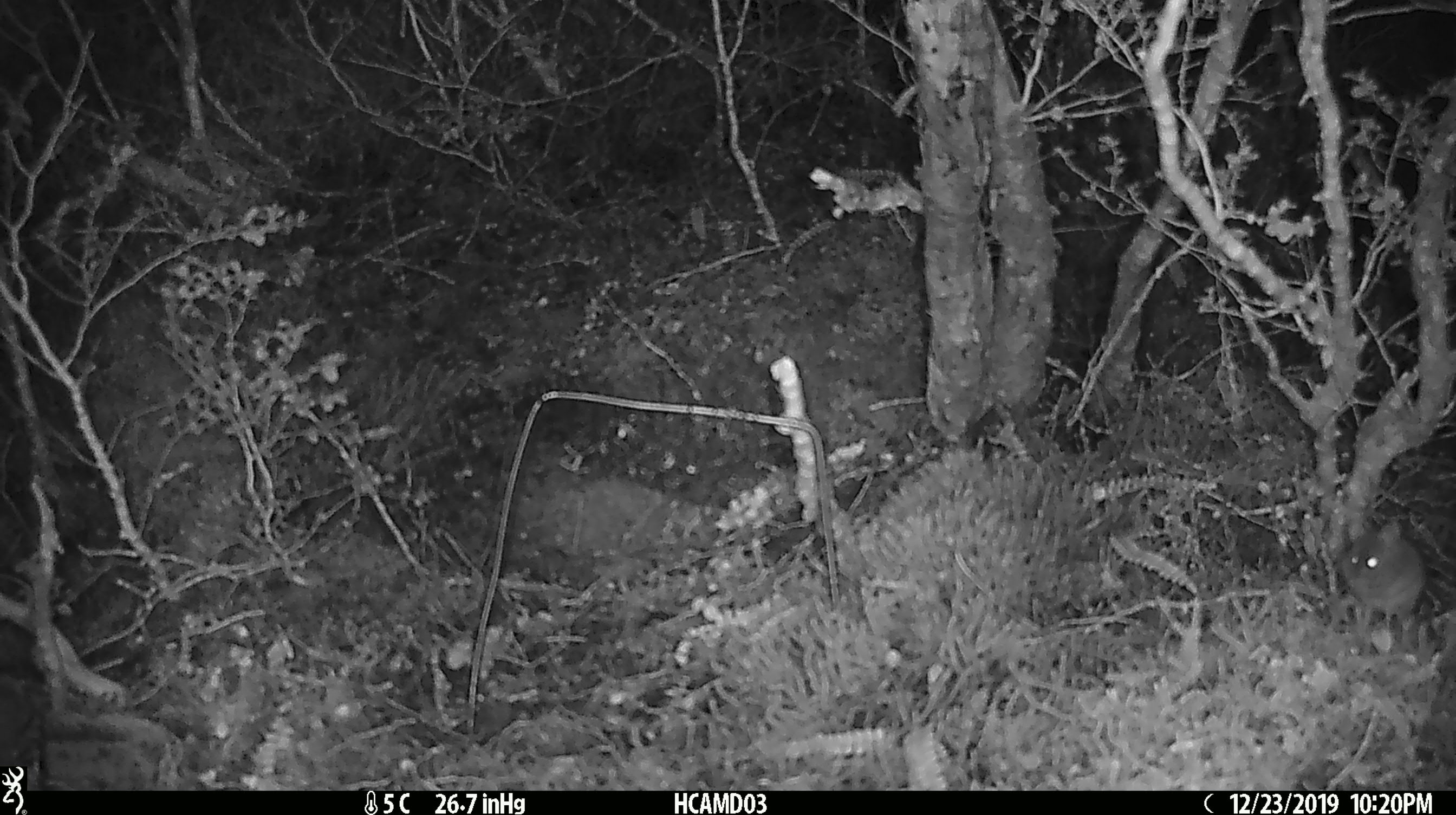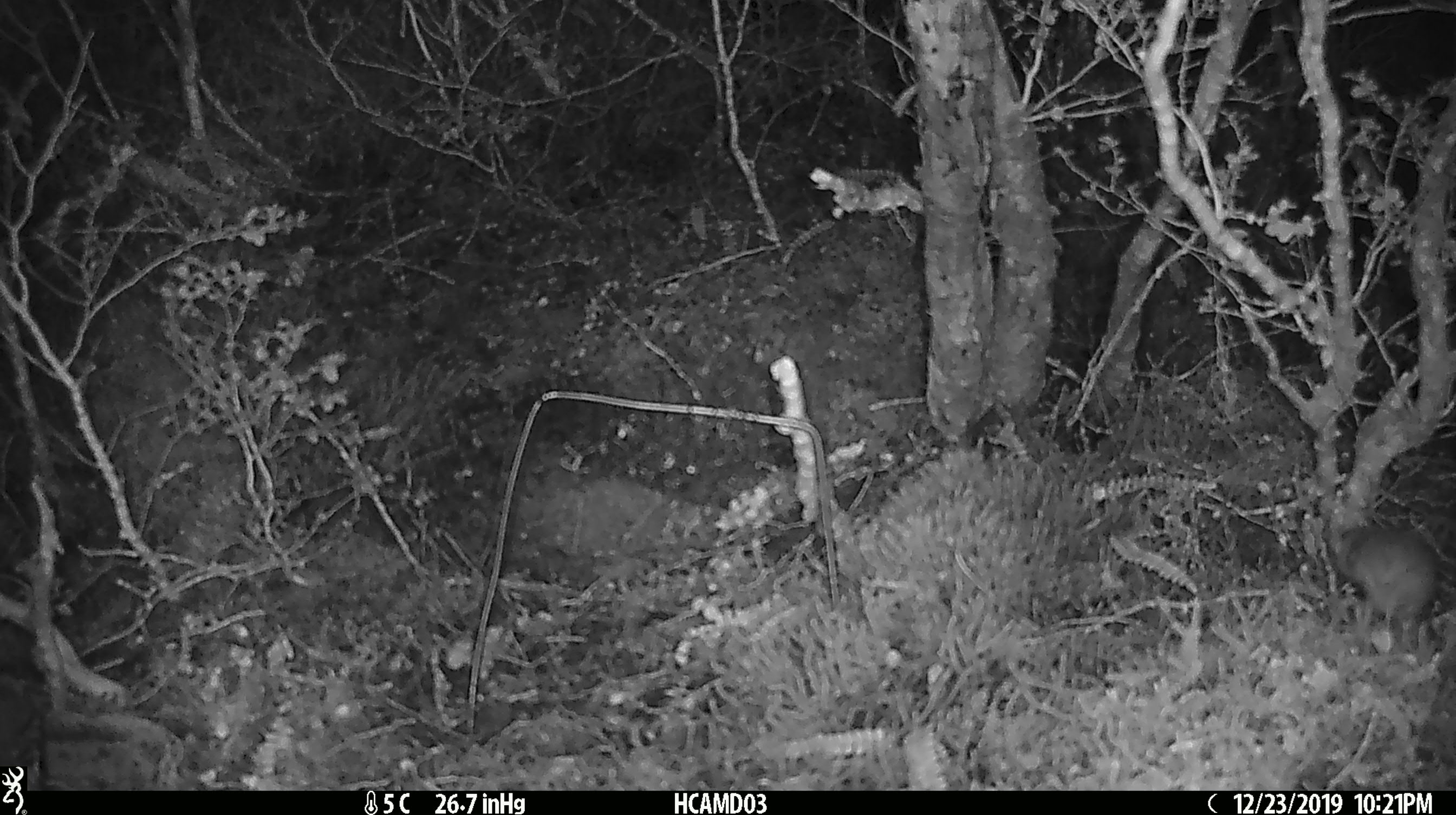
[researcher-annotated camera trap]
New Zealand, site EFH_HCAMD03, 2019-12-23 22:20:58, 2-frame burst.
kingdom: Animalia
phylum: Chordata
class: Mammalia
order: Rodentia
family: Muridae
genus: Mus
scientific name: Mus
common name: mouse